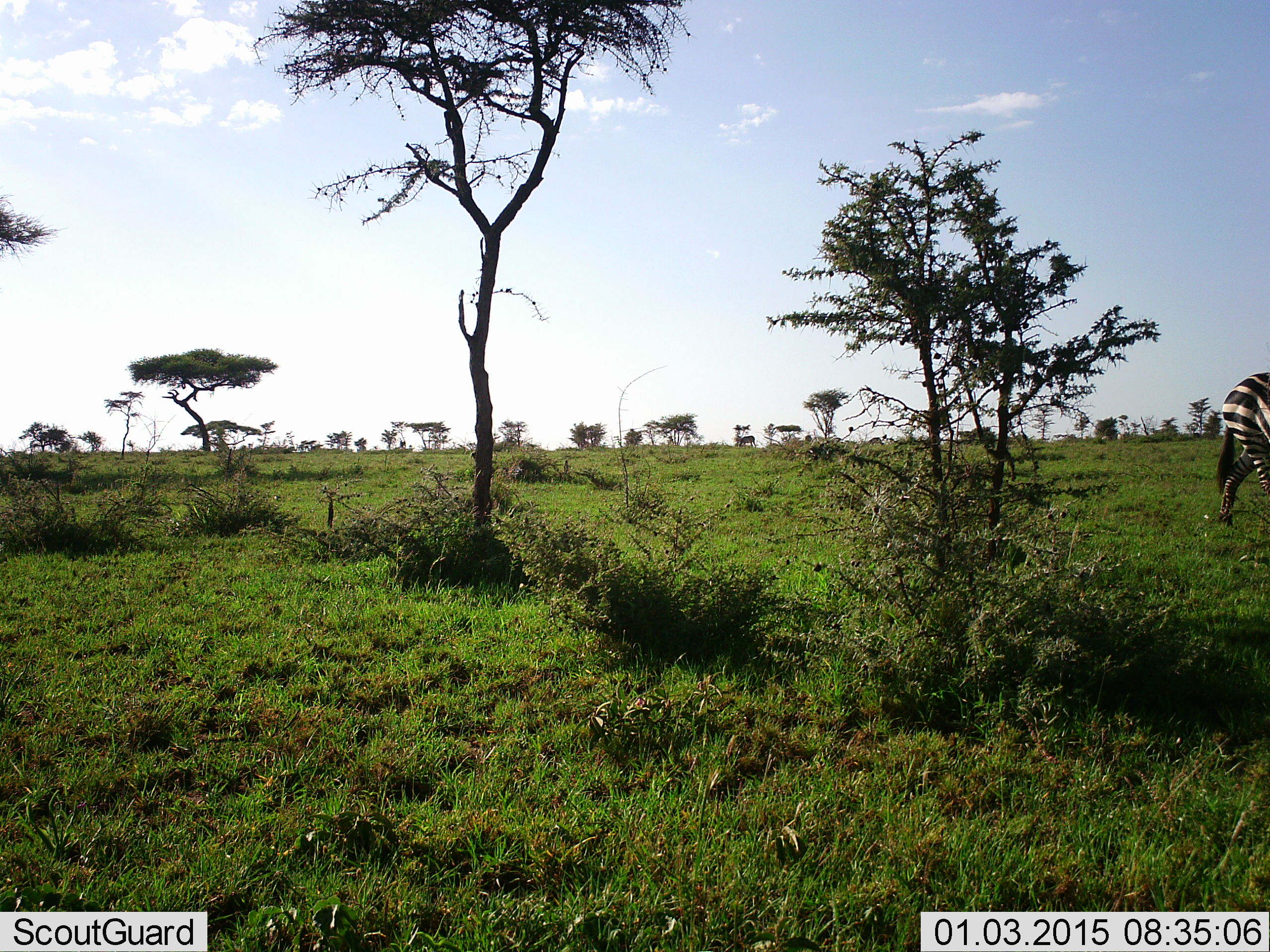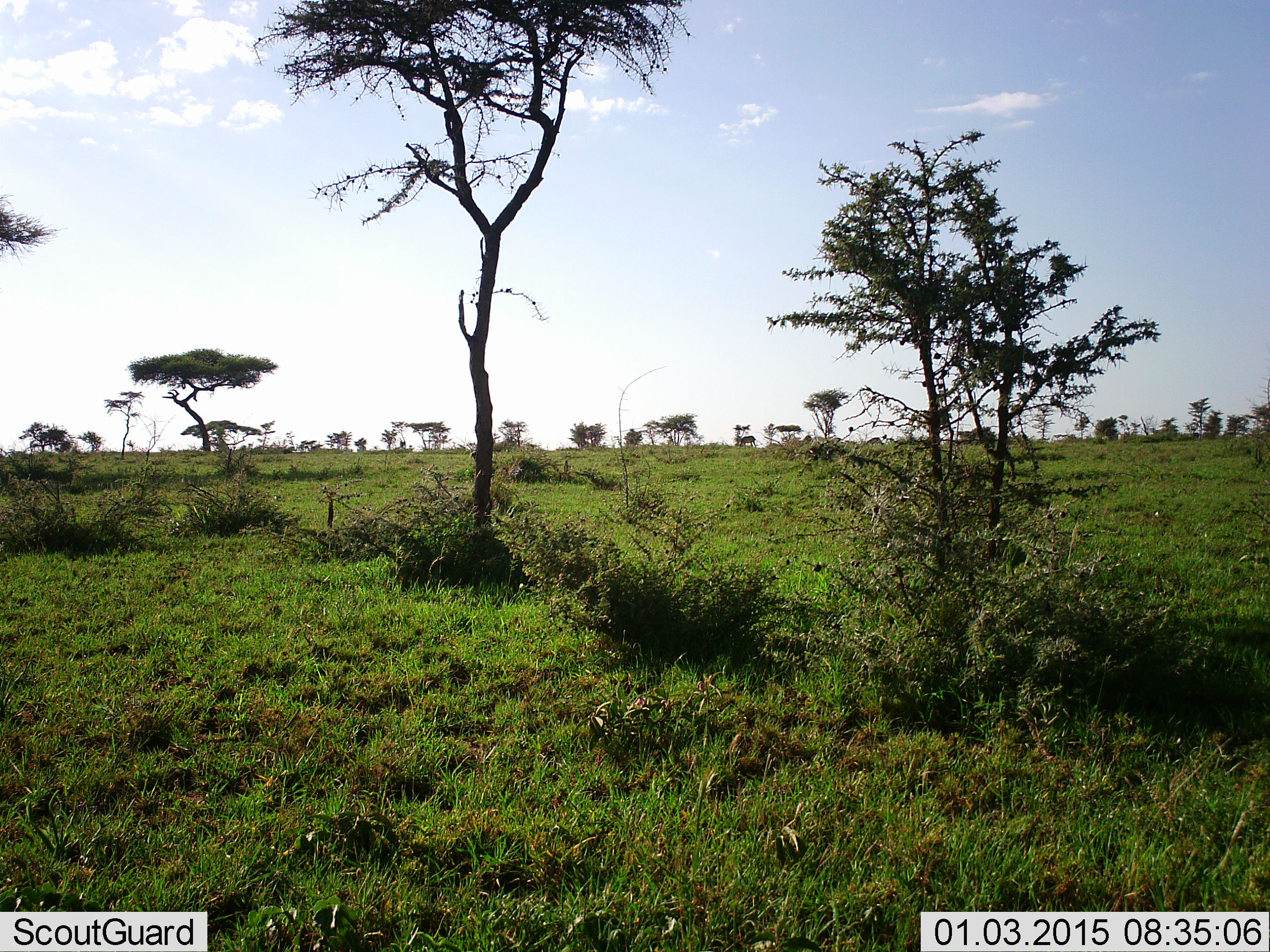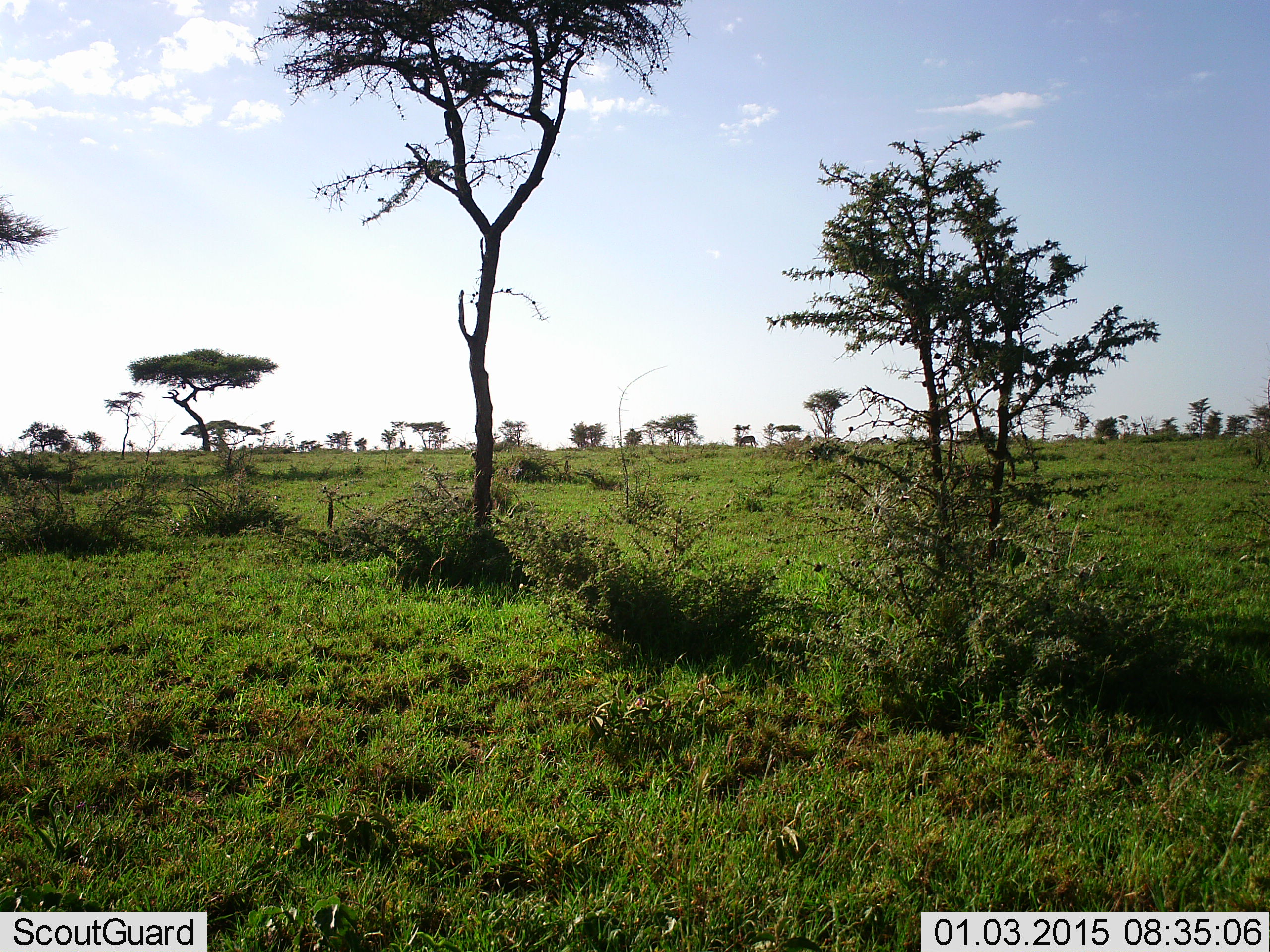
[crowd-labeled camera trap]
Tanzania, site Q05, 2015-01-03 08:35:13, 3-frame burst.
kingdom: Animalia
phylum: Chordata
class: Mammalia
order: Perissodactyla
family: Equidae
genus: Equus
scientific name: Equus quagga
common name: plains zebra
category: zebra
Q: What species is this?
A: Zebra (plains zebra) (Equus quagga).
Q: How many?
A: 1.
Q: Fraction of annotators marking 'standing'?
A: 0%.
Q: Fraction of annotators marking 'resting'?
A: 0%.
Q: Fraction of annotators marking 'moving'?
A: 100%.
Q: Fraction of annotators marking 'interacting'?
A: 0%.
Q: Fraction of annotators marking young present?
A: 0%.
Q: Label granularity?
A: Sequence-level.